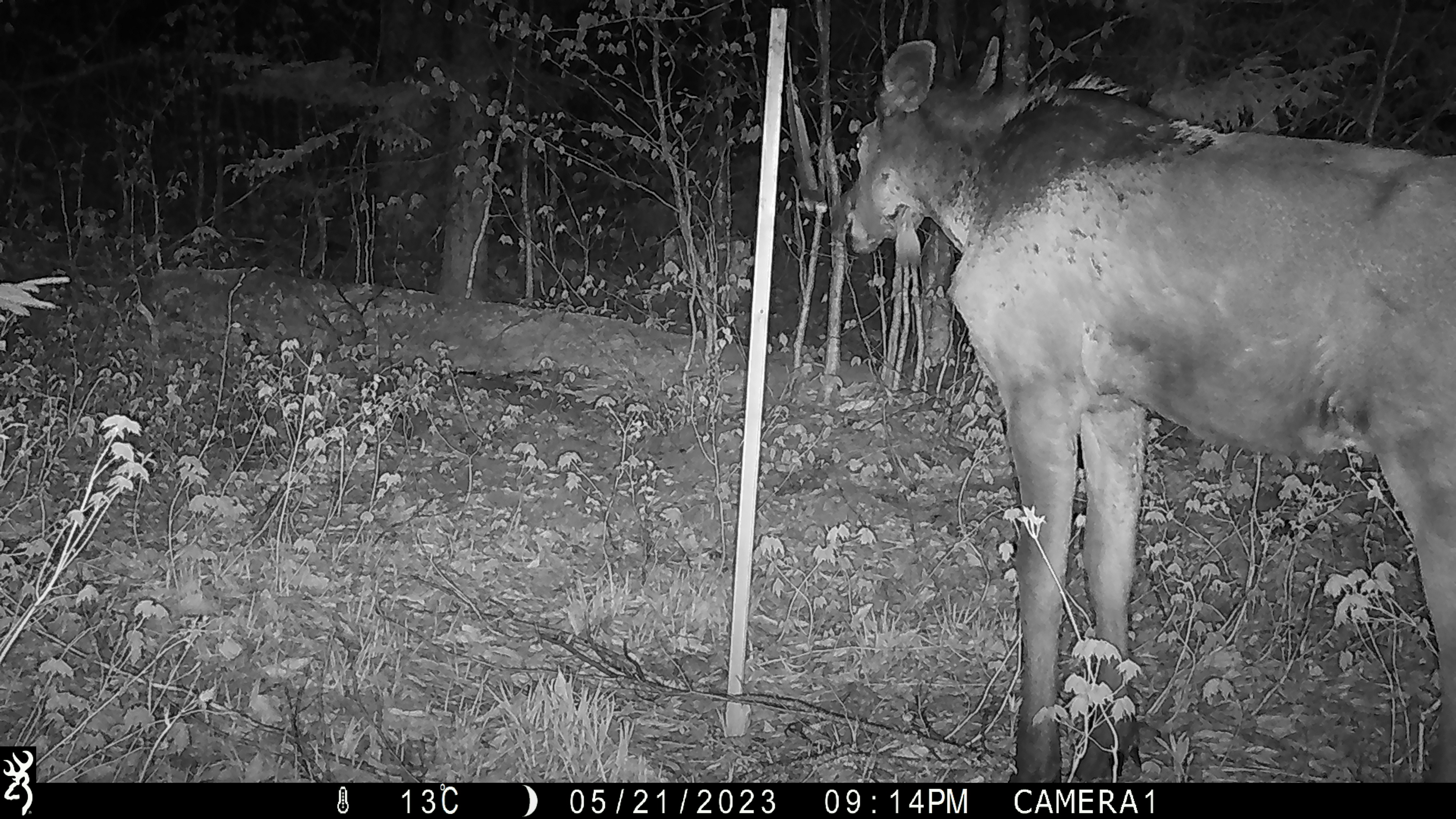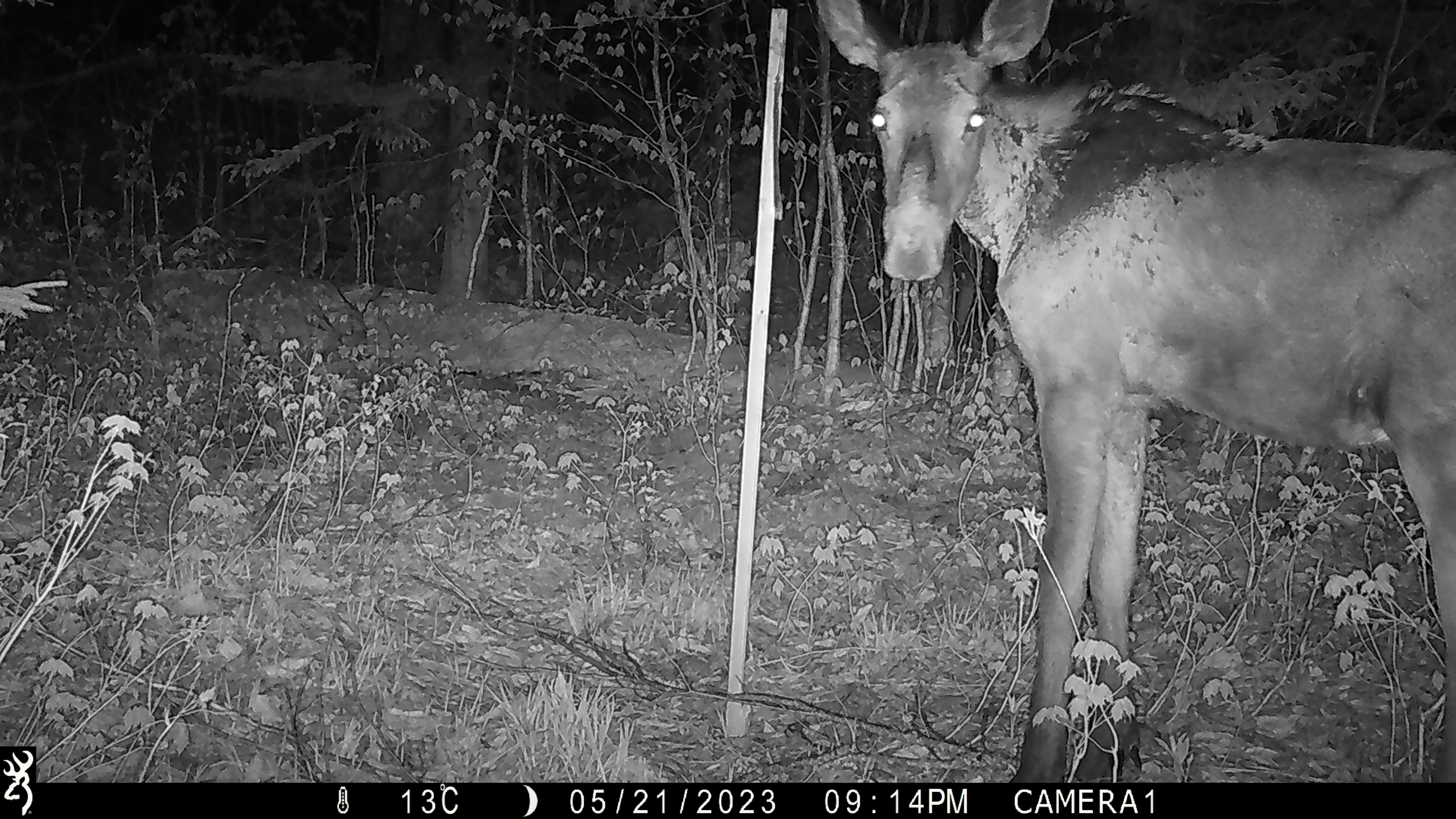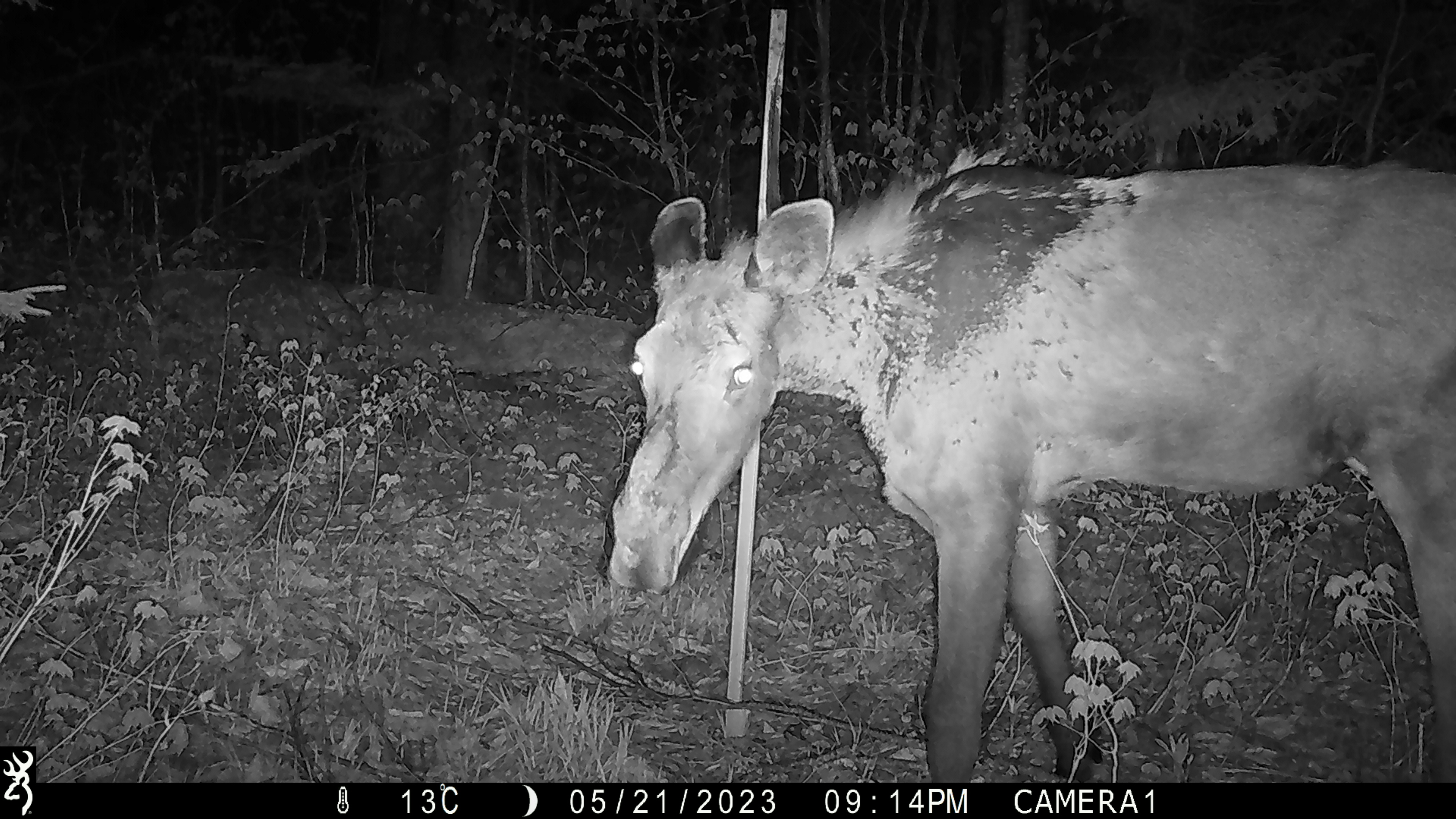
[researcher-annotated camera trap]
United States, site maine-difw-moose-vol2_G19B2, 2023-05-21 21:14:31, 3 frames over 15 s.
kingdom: Animalia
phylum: Chordata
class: Mammalia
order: Artiodactyla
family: Cervidae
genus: Alces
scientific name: Alces alces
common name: moose